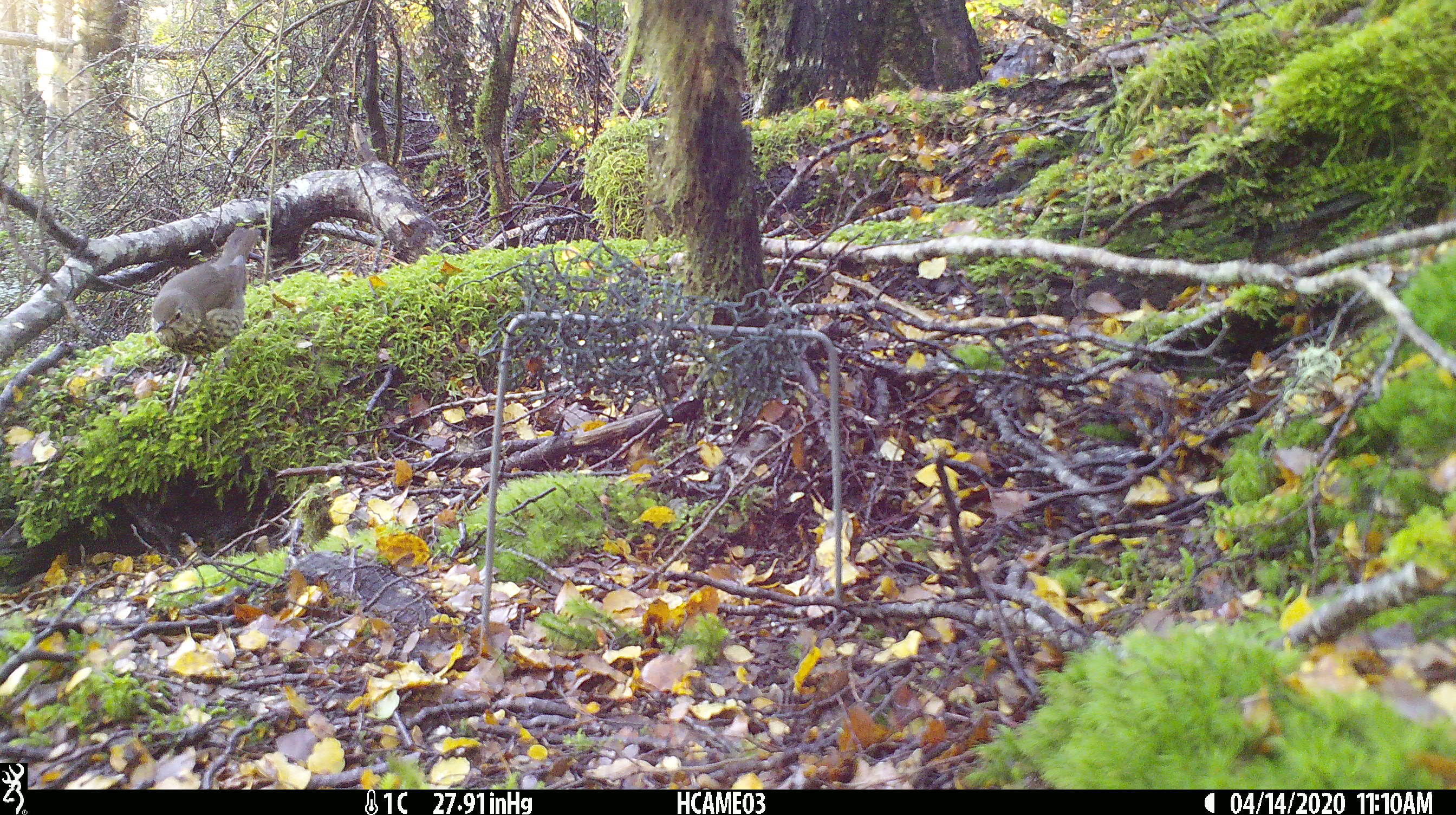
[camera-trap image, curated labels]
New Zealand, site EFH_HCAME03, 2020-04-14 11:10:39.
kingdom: Animalia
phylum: Chordata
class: Aves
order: Passeriformes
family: Turdidae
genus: Turdus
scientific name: Turdus philomelos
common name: song thrush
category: thrush